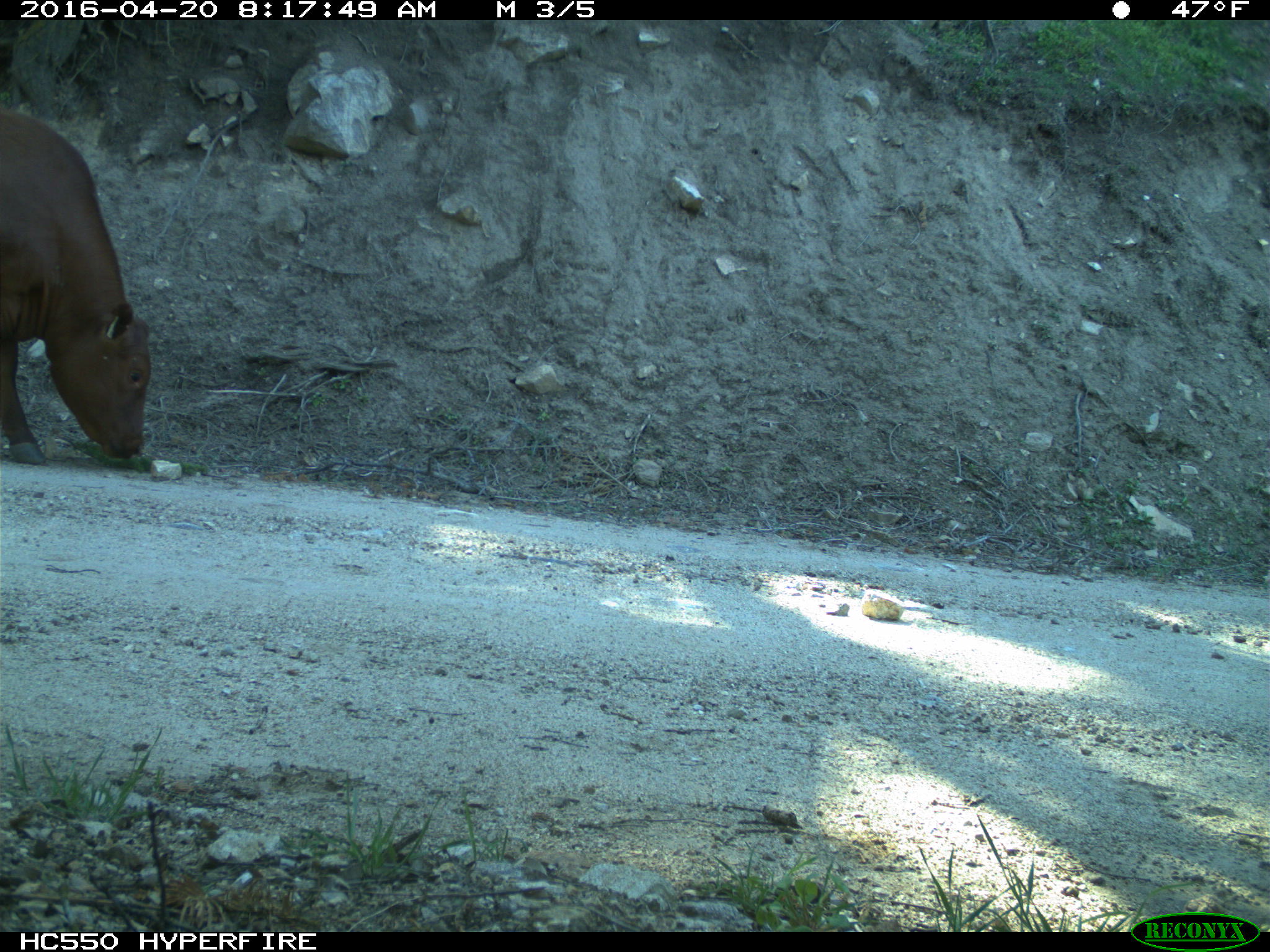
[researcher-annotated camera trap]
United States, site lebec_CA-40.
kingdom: Animalia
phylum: Chordata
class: Mammalia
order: Artiodactyla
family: Bovidae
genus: Bos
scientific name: Bos taurus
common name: domestic cow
Bos taurus (domestic cow).